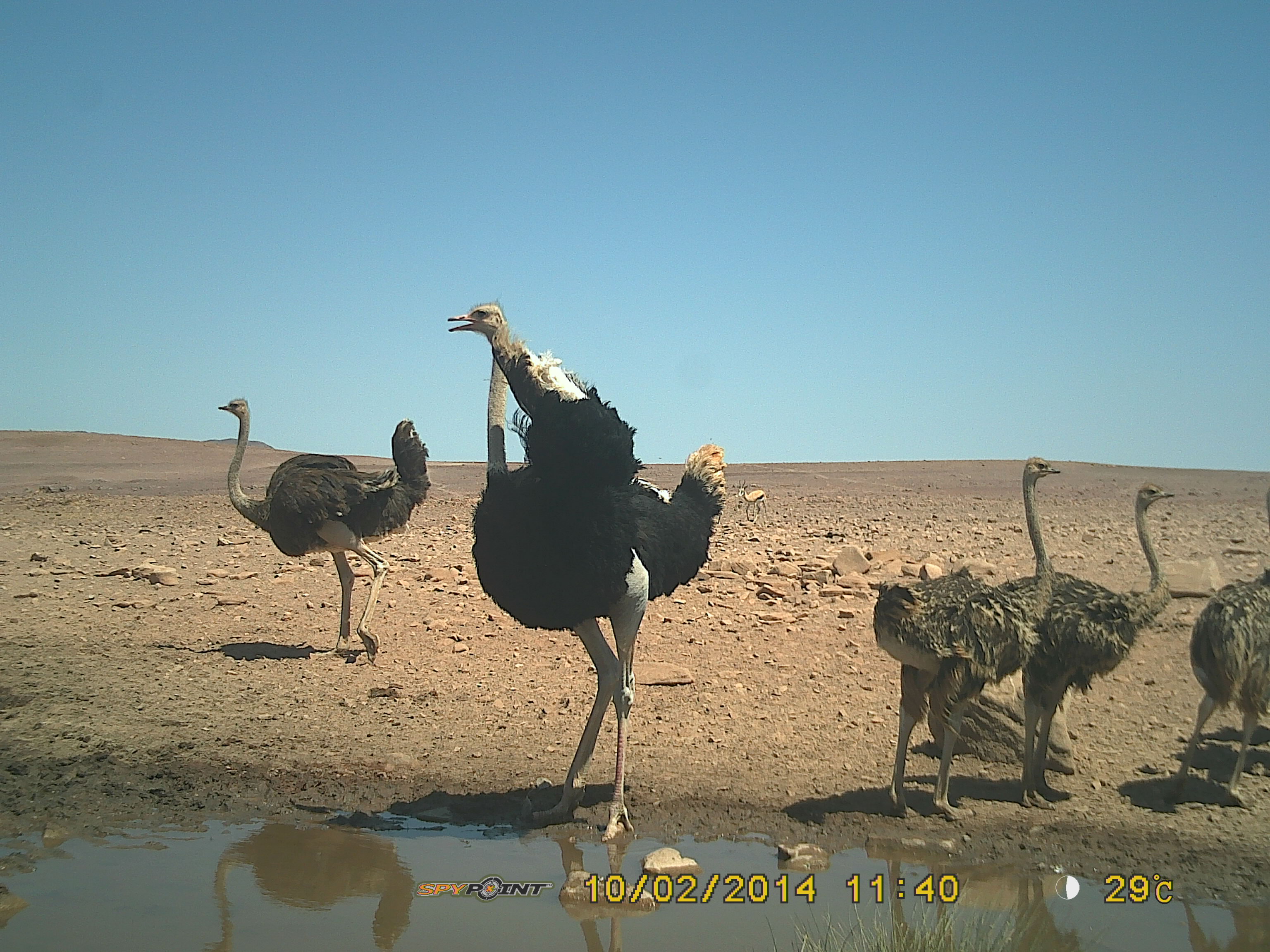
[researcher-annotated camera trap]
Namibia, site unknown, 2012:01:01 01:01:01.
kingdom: Animalia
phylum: Chordata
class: Aves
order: Struthioniformes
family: Struthionidae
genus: Struthio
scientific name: Struthio camelus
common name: common ostrich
Struthio camelus (common ostrich).